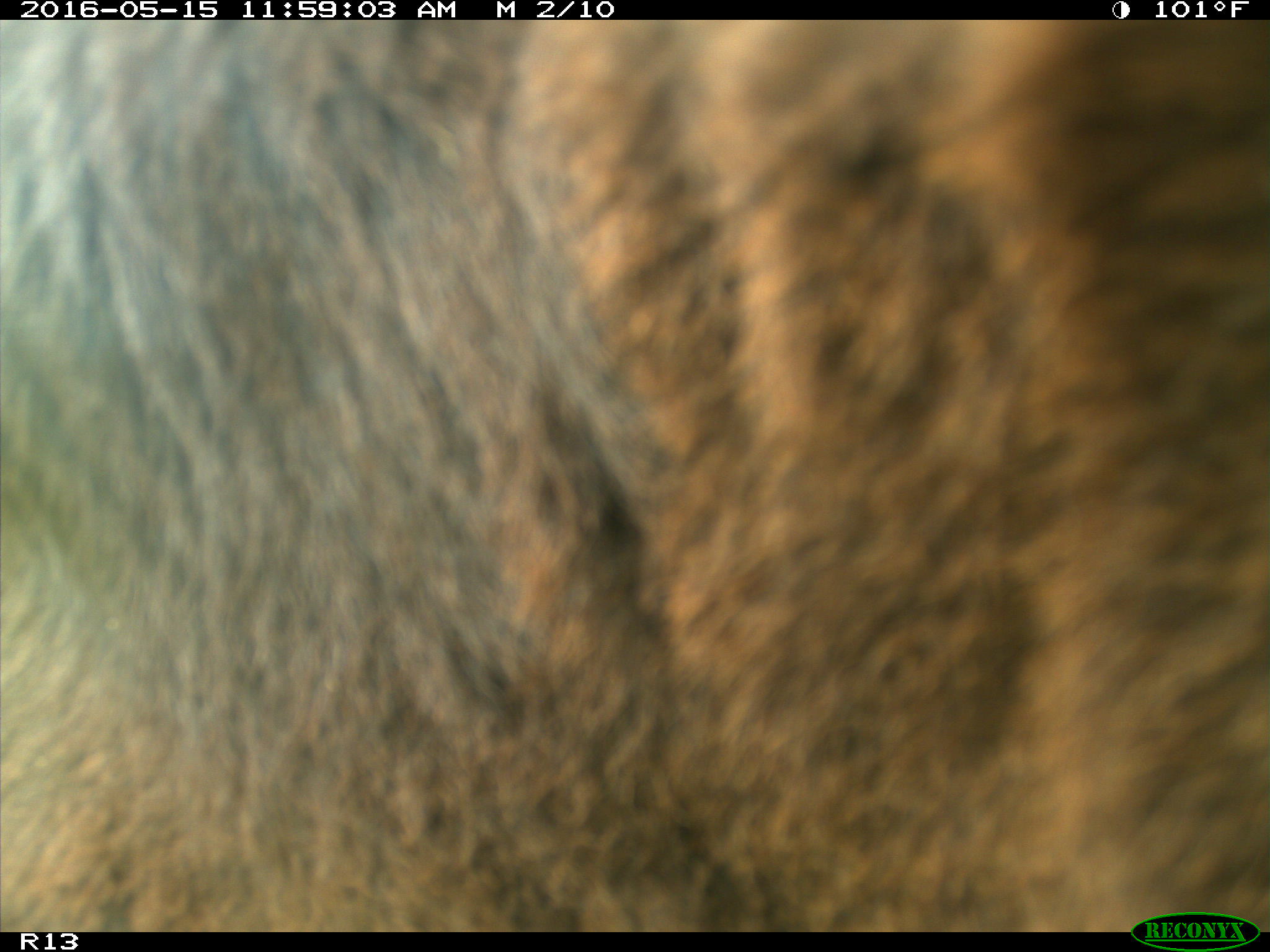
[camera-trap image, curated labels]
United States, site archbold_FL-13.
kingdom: Animalia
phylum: Chordata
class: Mammalia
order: Artiodactyla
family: Bovidae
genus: Bos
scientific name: Bos taurus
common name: domestic cow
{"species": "Bos taurus (domestic cow)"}